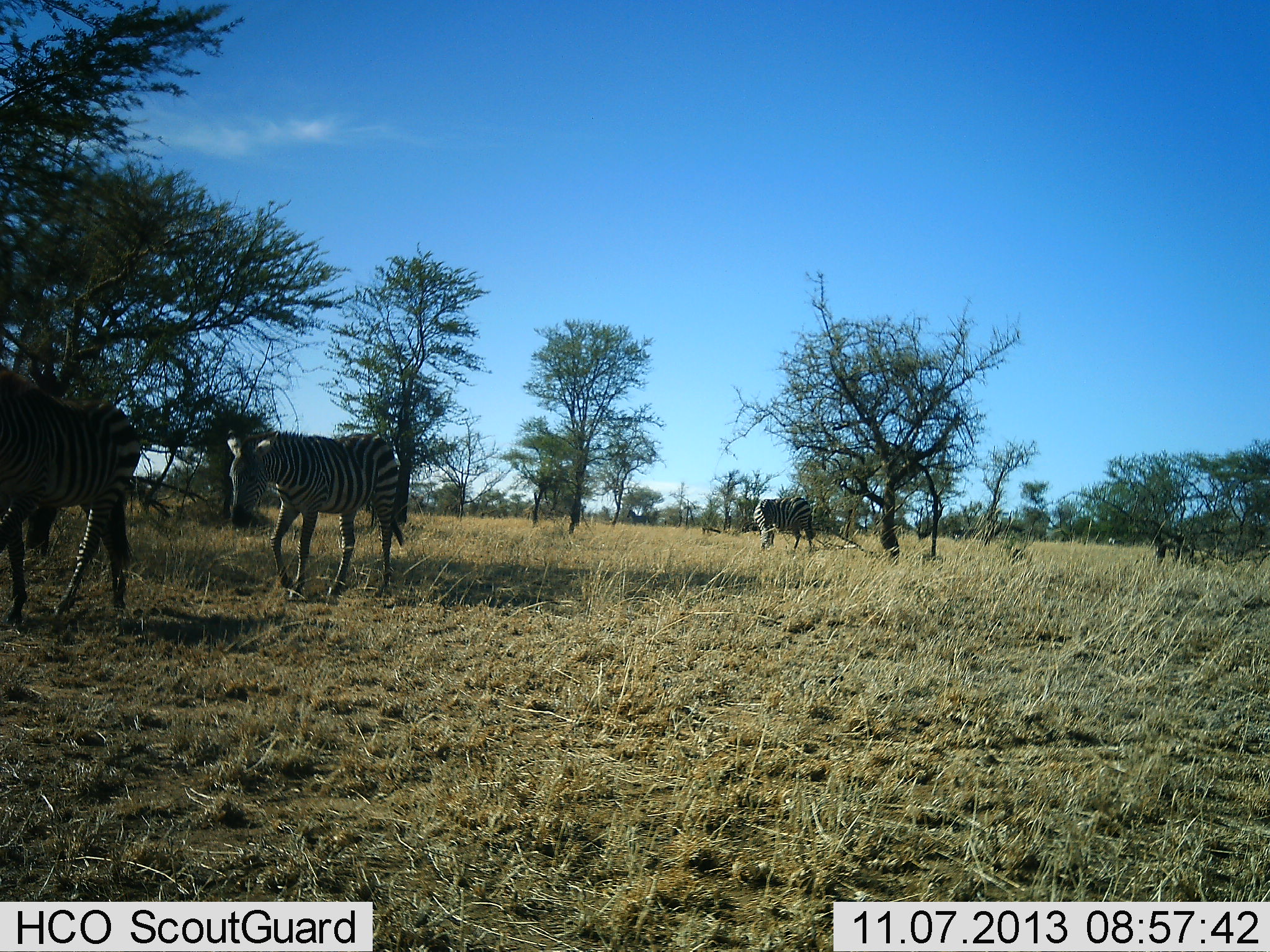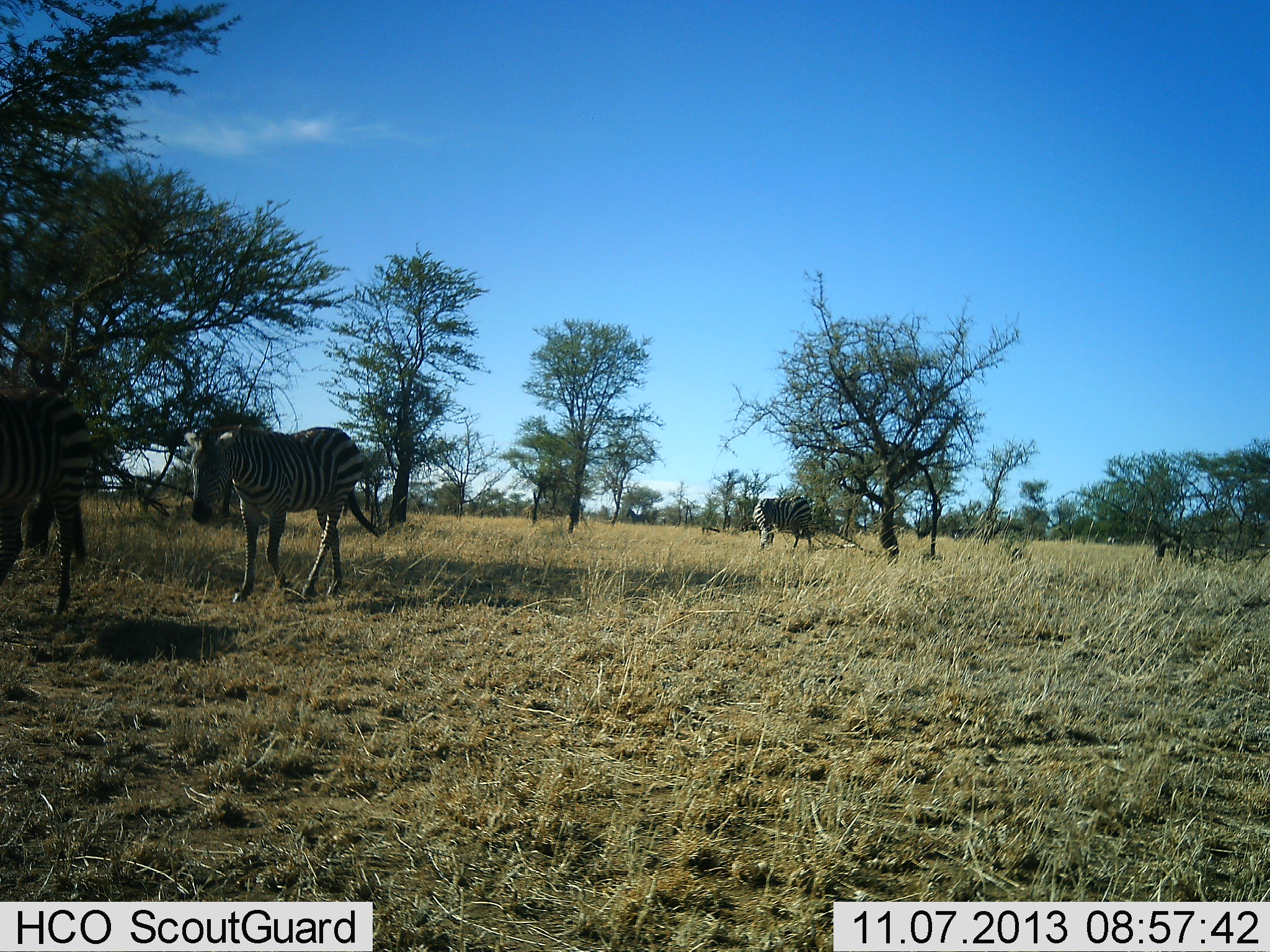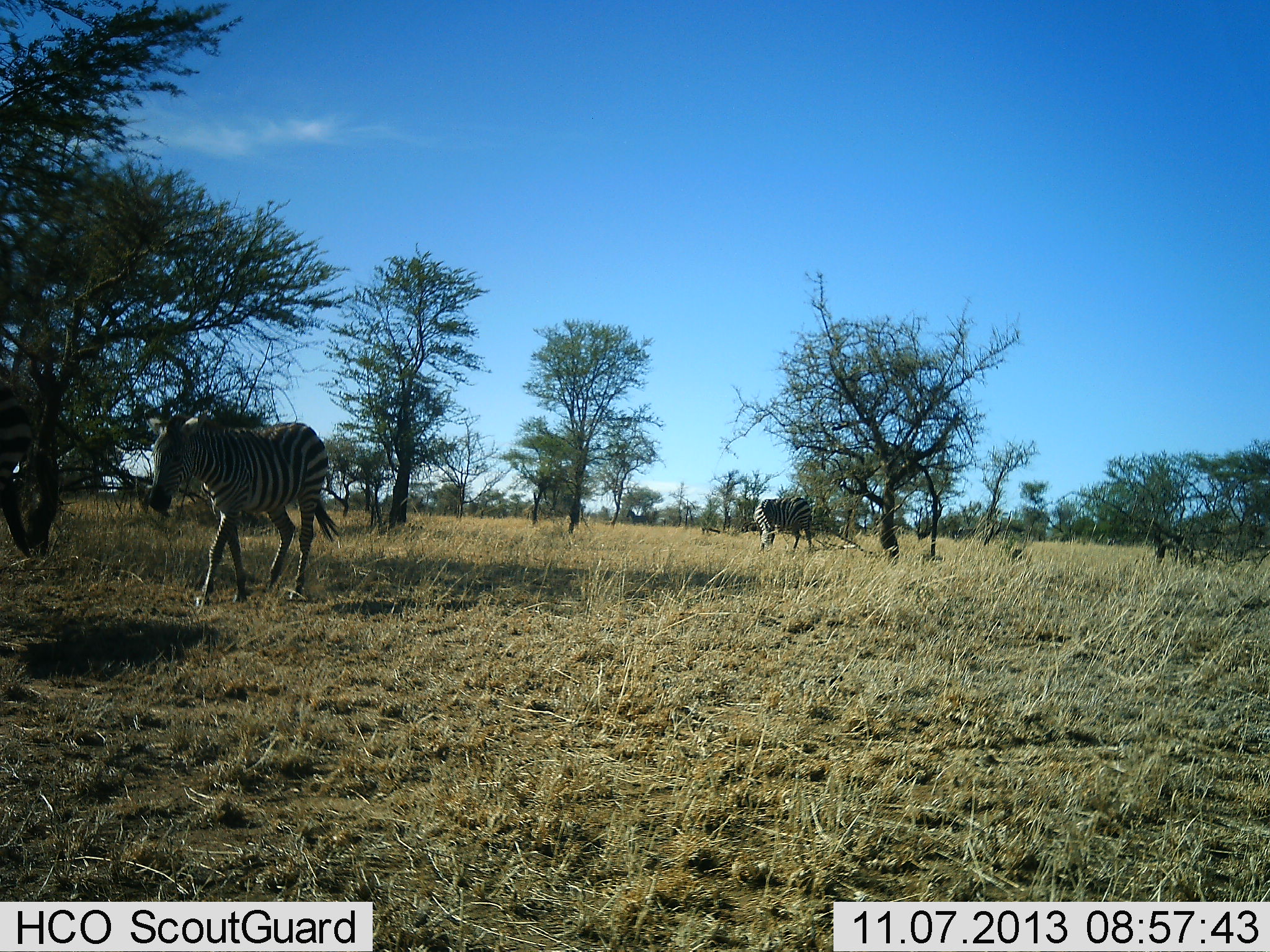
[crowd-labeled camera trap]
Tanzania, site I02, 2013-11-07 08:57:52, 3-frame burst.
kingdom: Animalia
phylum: Chordata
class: Mammalia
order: Perissodactyla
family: Equidae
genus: Equus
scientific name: Equus quagga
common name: plains zebra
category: zebra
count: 3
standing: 18%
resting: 0%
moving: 91%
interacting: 0%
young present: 0%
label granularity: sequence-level